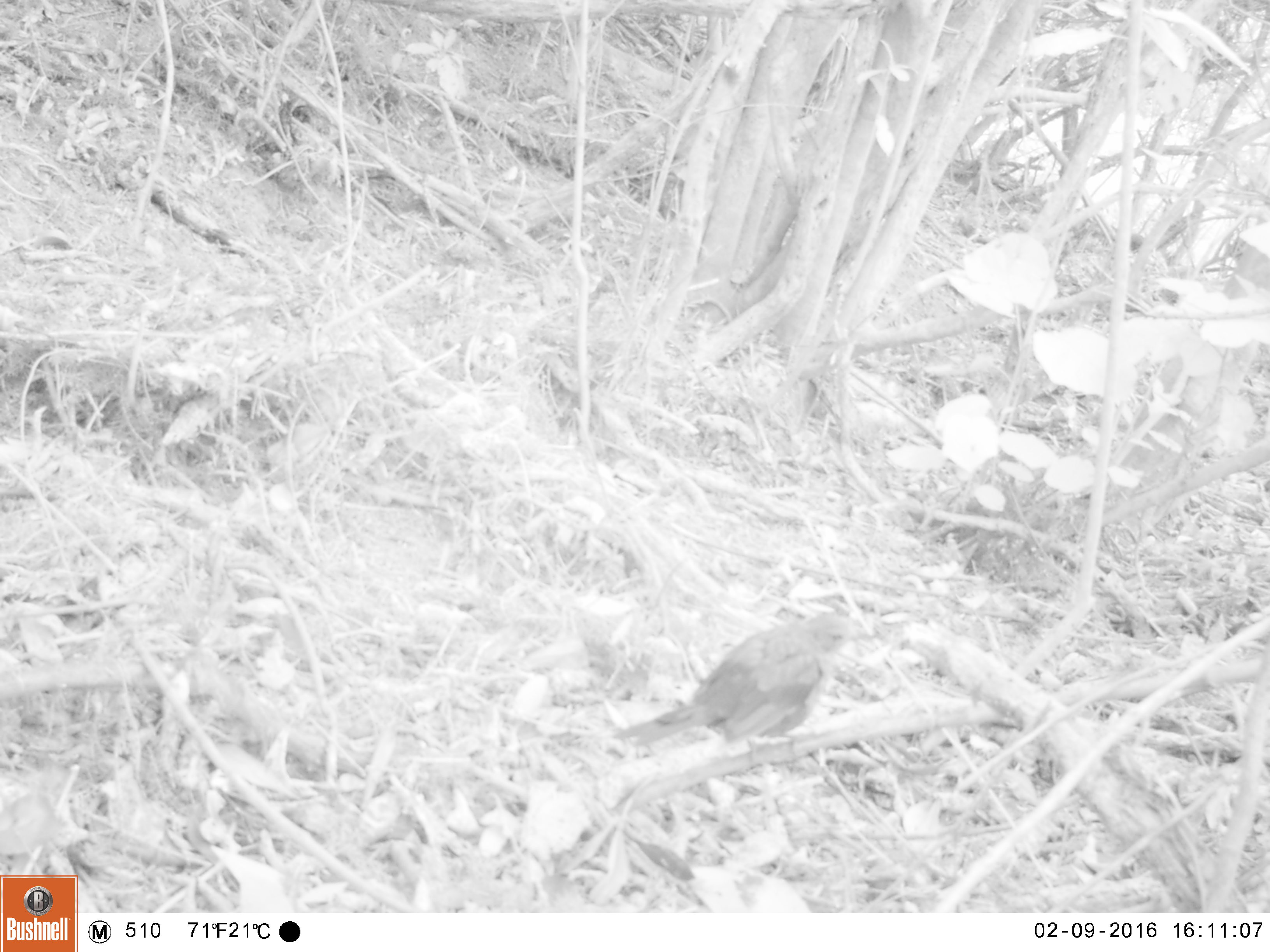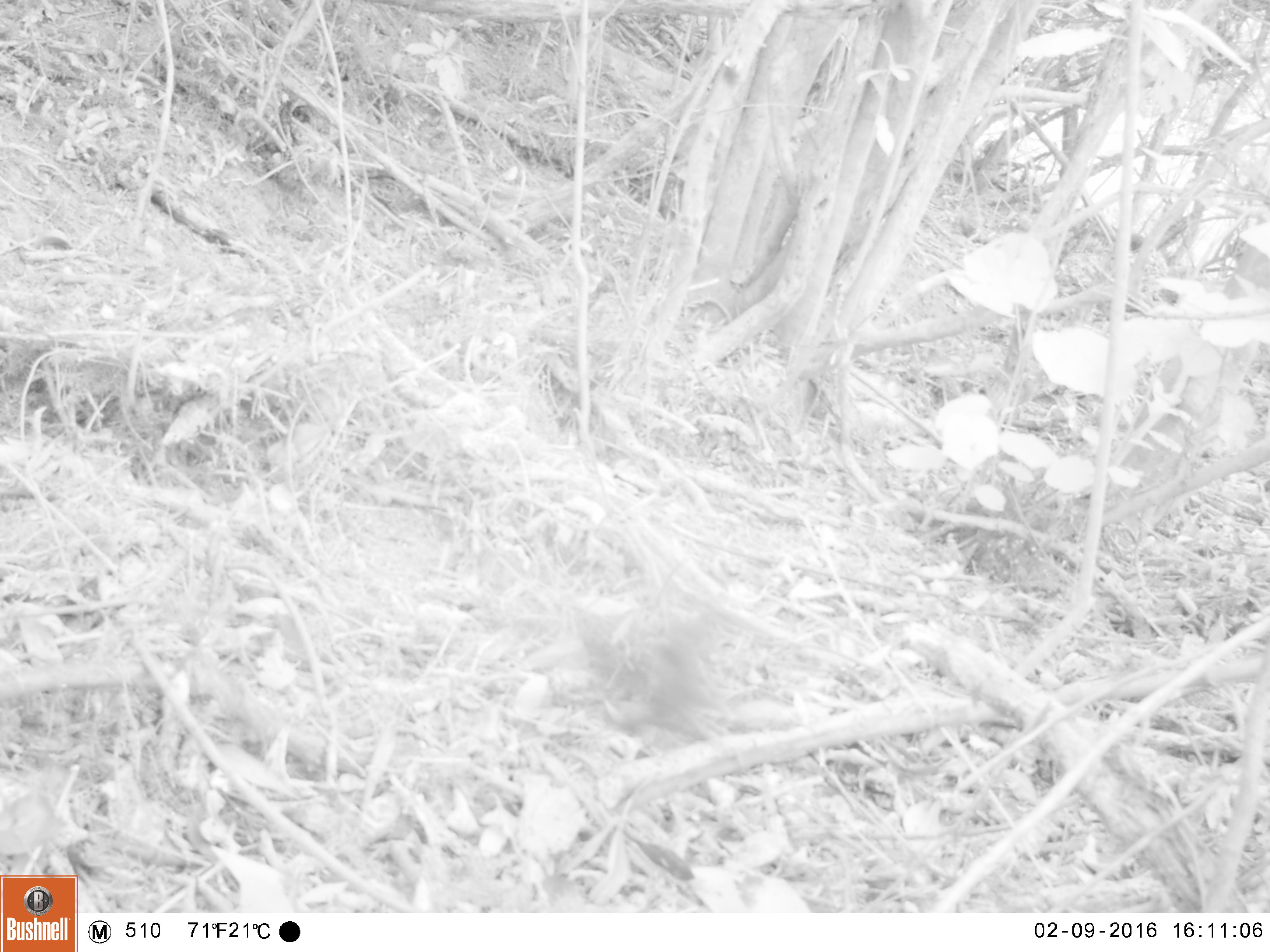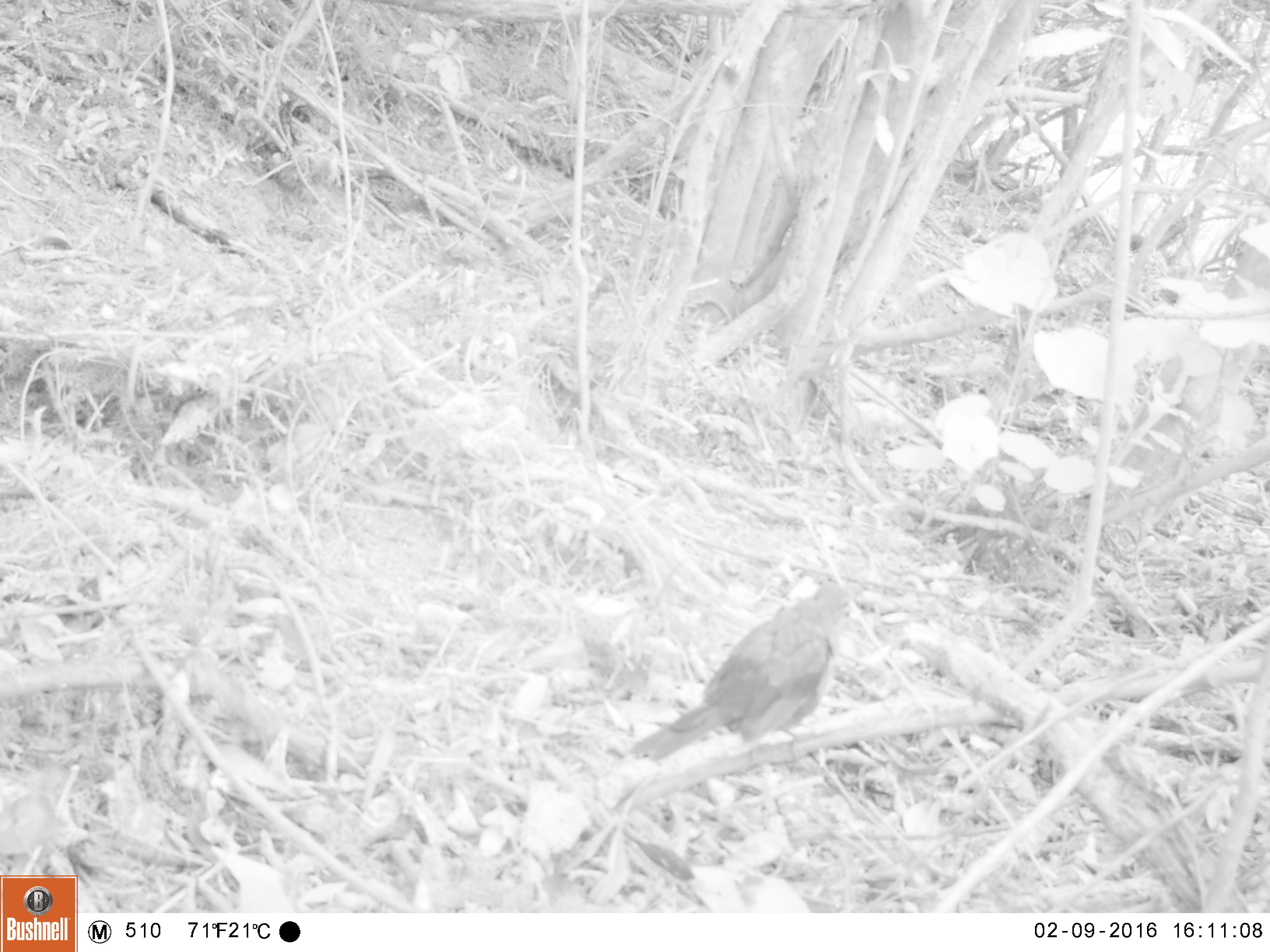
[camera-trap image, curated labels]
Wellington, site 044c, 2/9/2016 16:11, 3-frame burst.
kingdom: Animalia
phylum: Chordata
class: Aves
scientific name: Aves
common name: bird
Bird (Aves).